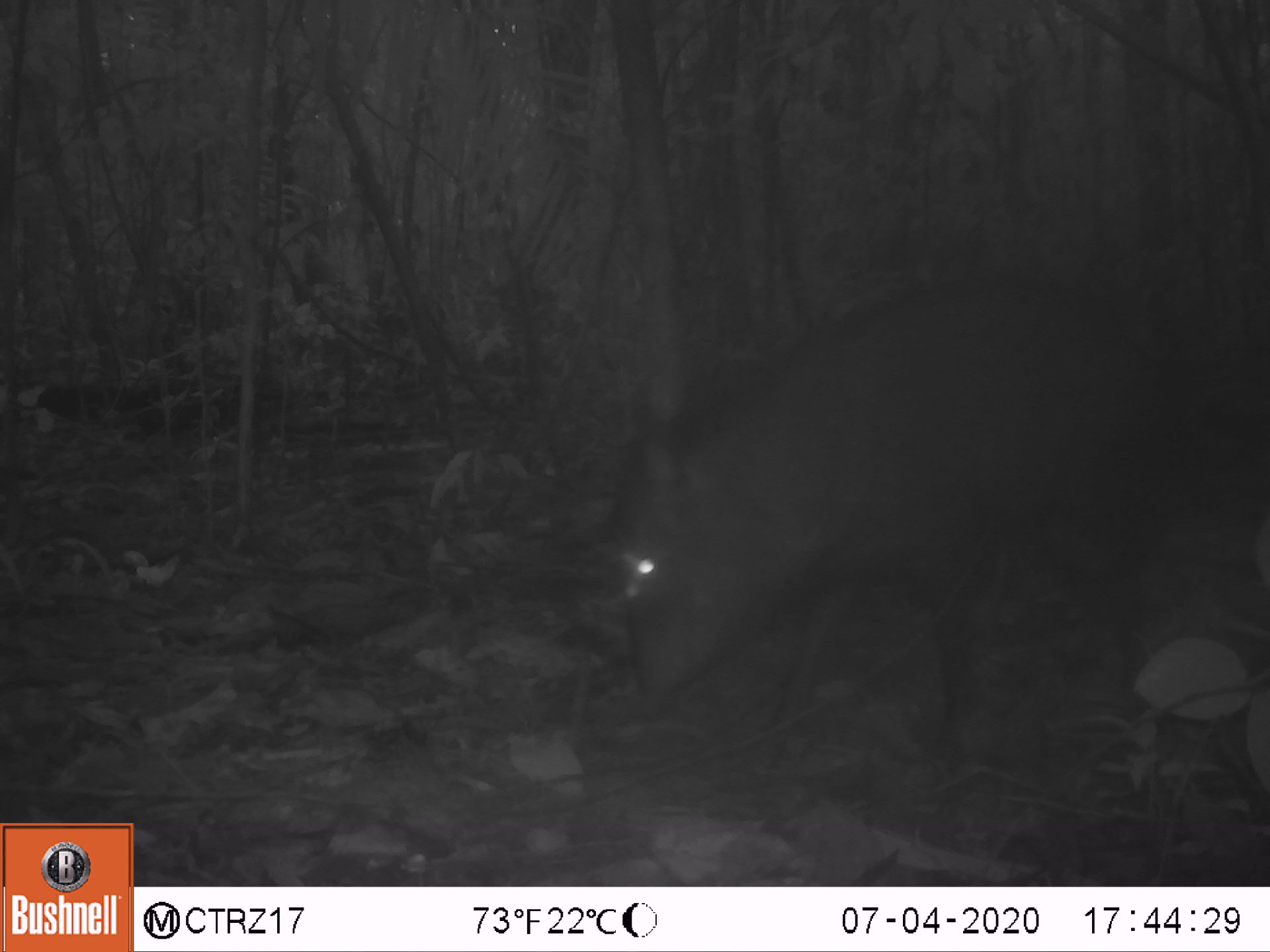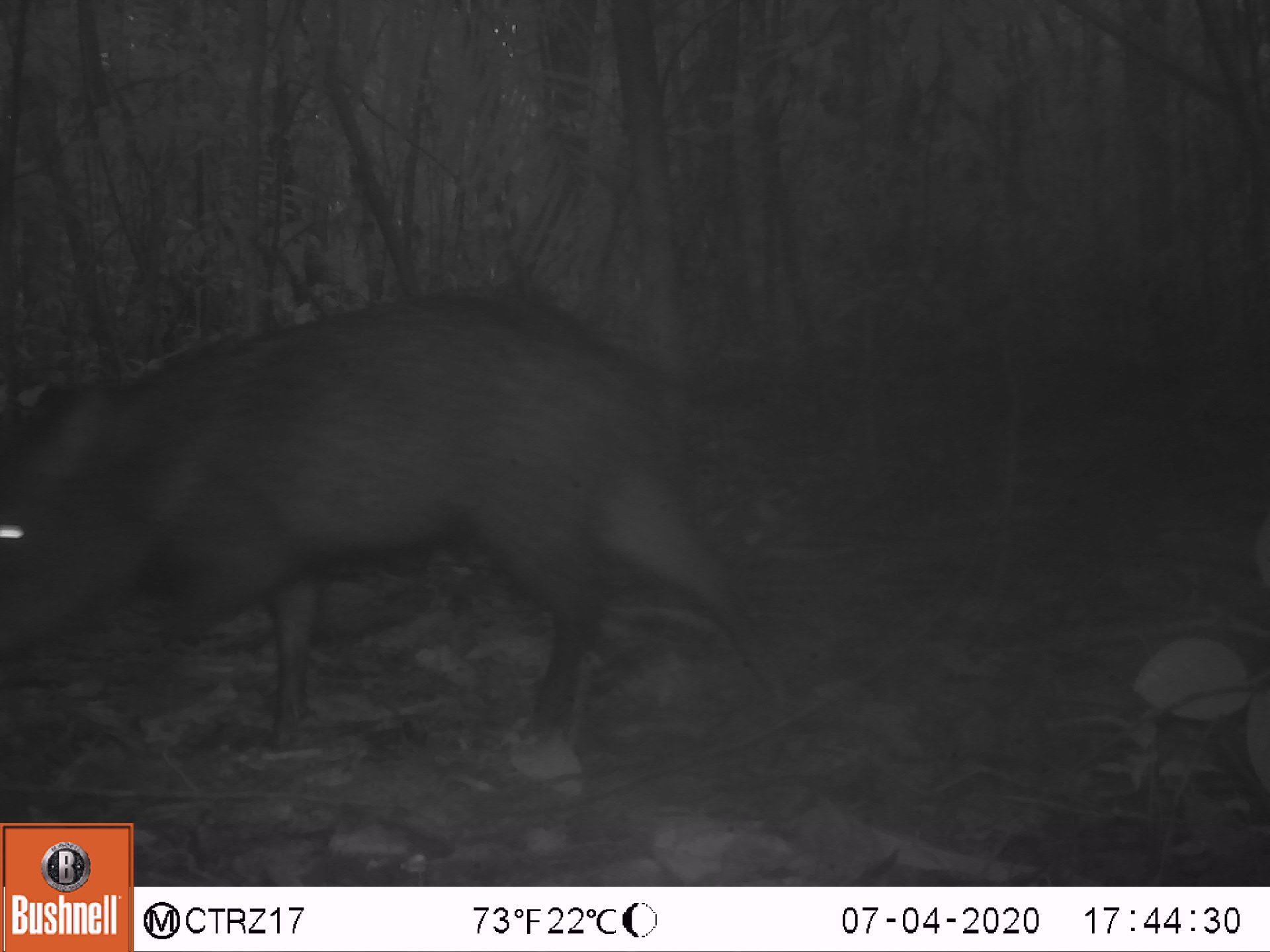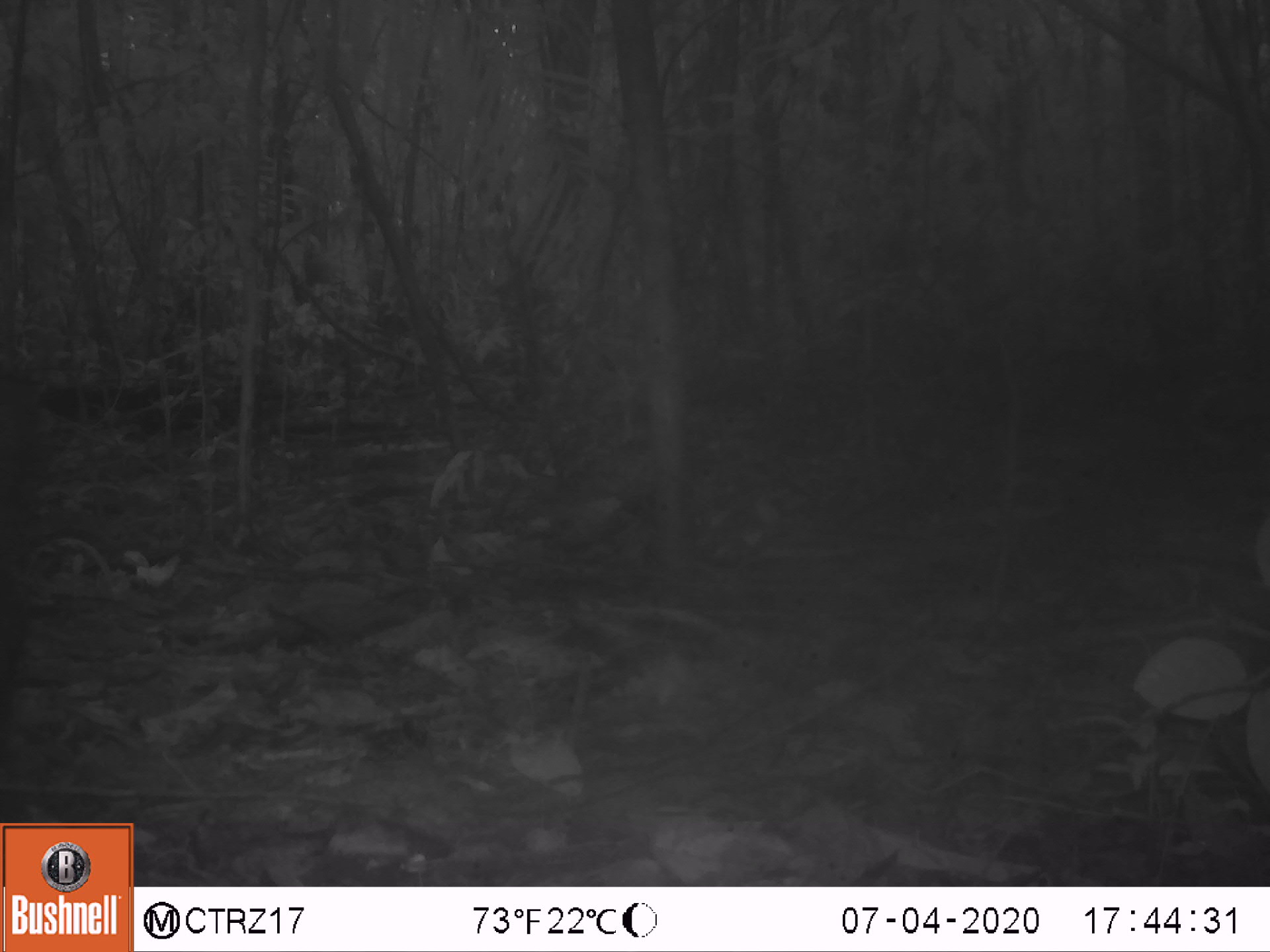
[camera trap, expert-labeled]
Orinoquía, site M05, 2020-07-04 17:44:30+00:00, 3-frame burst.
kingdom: Animalia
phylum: Chordata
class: Mammalia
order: Artiodactyla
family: Tayassuidae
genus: Pecari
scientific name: Pecari tajacu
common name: collared peccary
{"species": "collared peccary (Pecari tajacu)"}